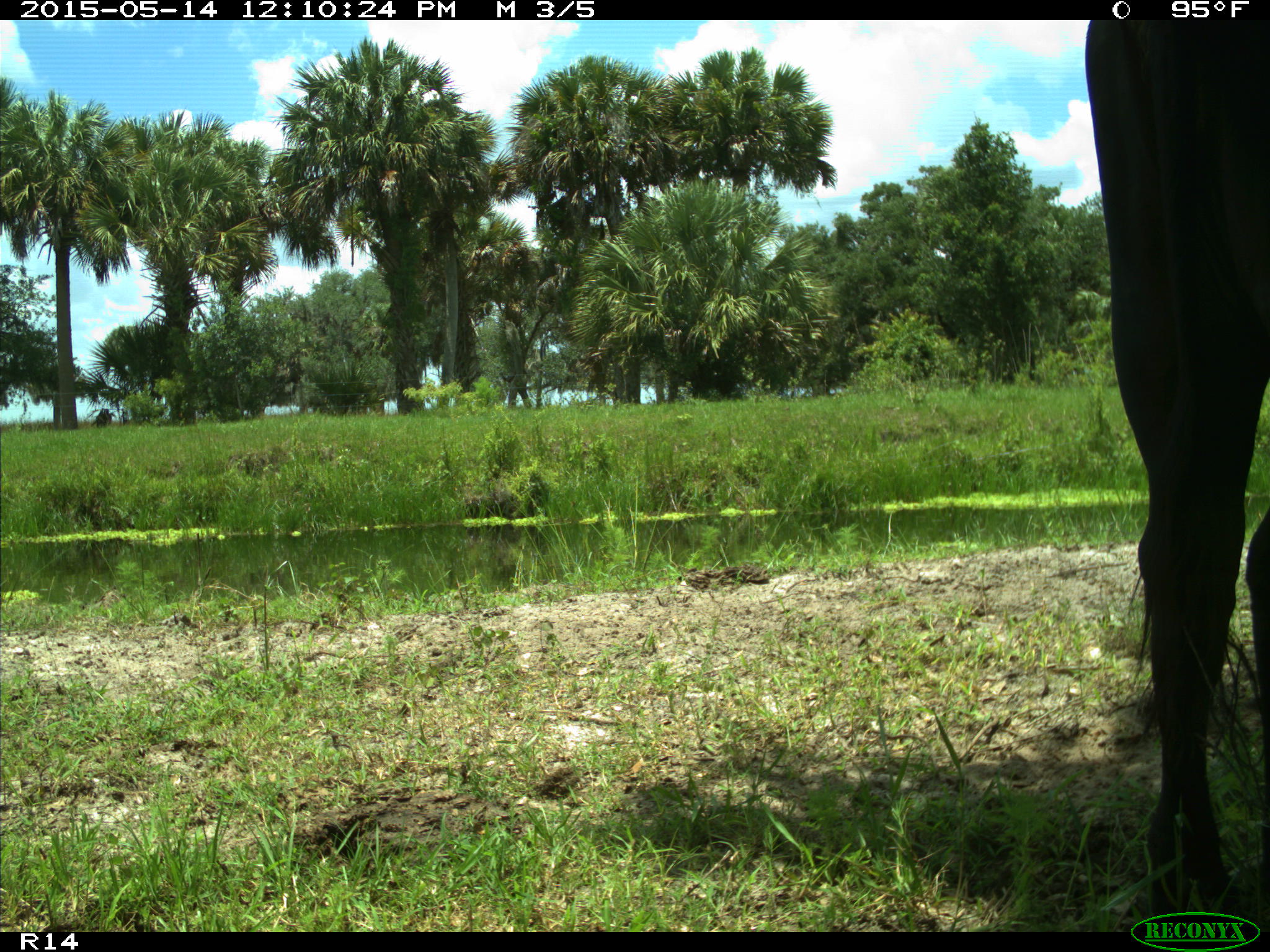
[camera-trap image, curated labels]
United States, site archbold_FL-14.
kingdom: Animalia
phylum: Chordata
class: Mammalia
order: Artiodactyla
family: Bovidae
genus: Bos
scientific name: Bos taurus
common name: domestic cow